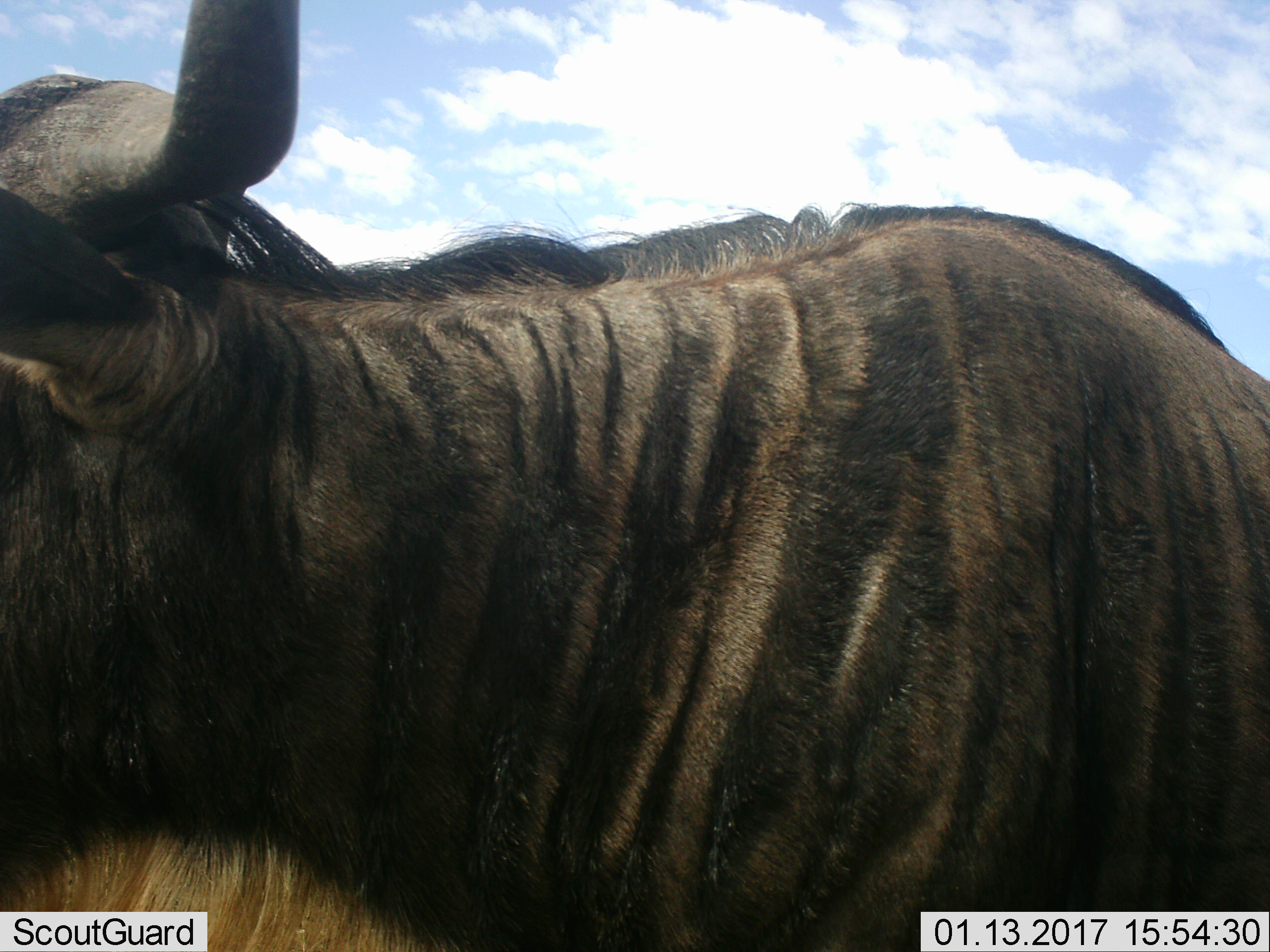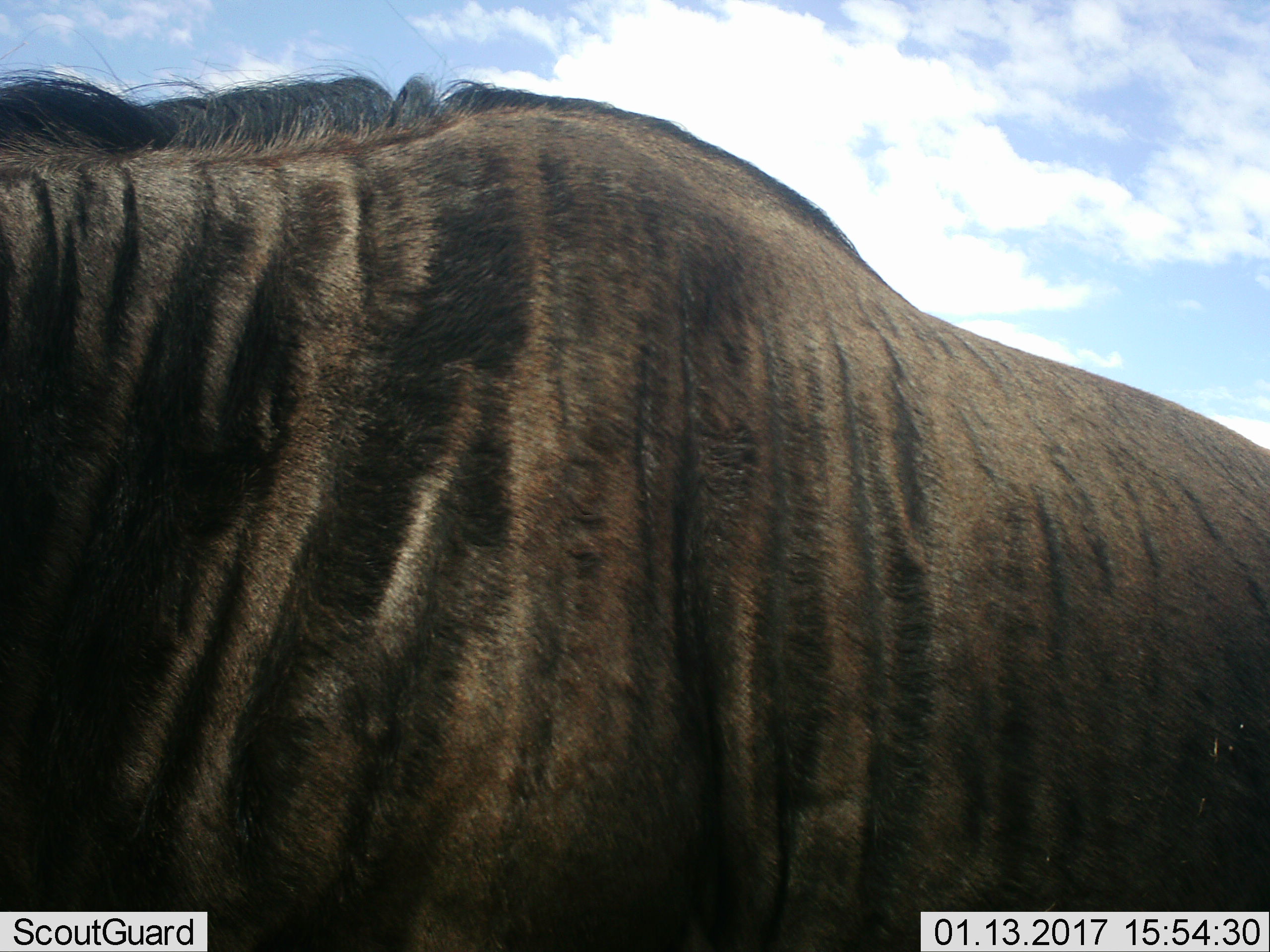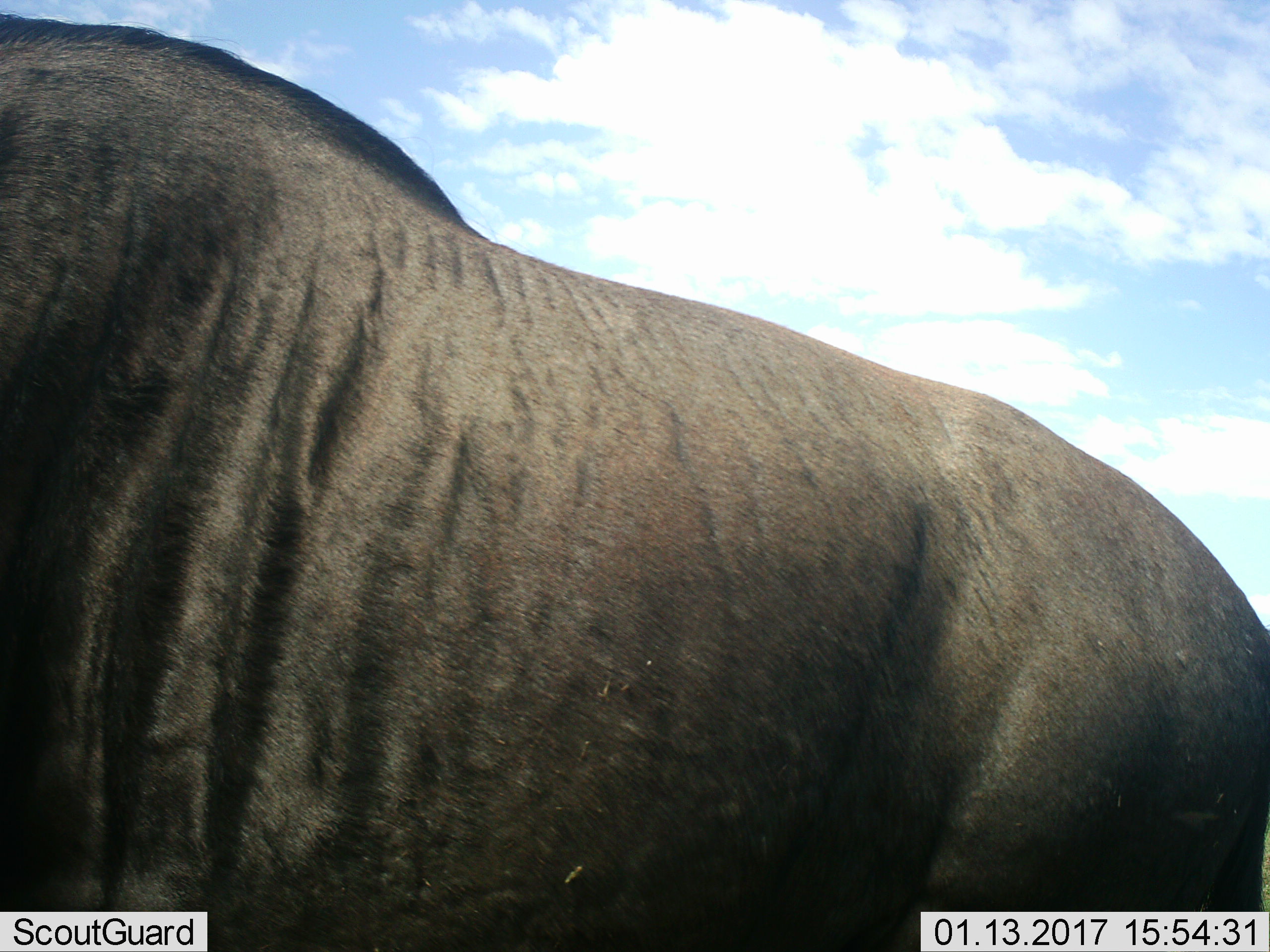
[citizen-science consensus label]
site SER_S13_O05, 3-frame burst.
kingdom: Animalia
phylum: Chordata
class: Mammalia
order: Artiodactyla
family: Bovidae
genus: Connochaetes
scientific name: Connochaetes taurinus taurinus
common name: blue wildebeest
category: wildebeestblue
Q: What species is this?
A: Wildebeestblue (blue wildebeest) (Connochaetes taurinus taurinus).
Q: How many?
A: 1.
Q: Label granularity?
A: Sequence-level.